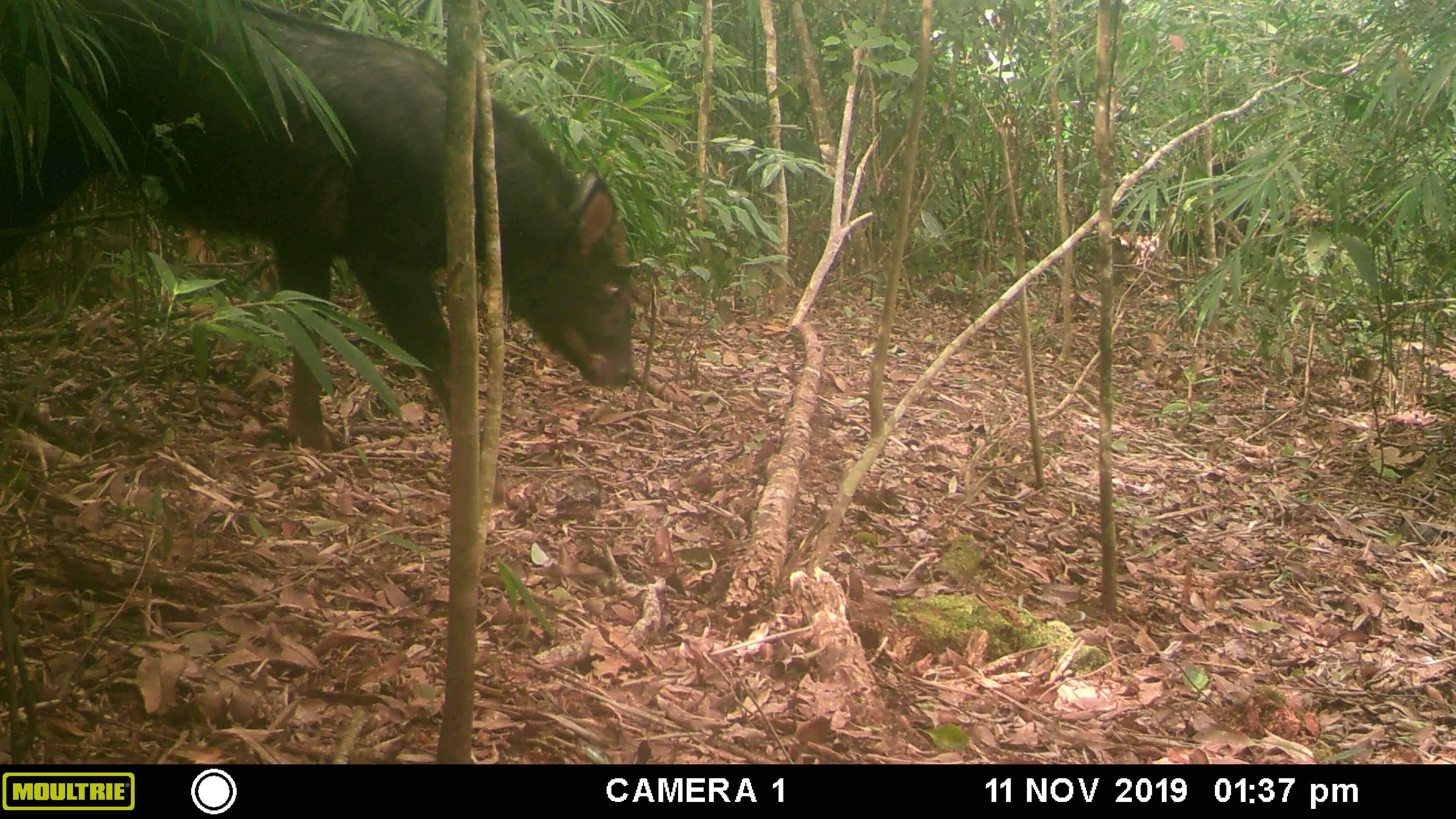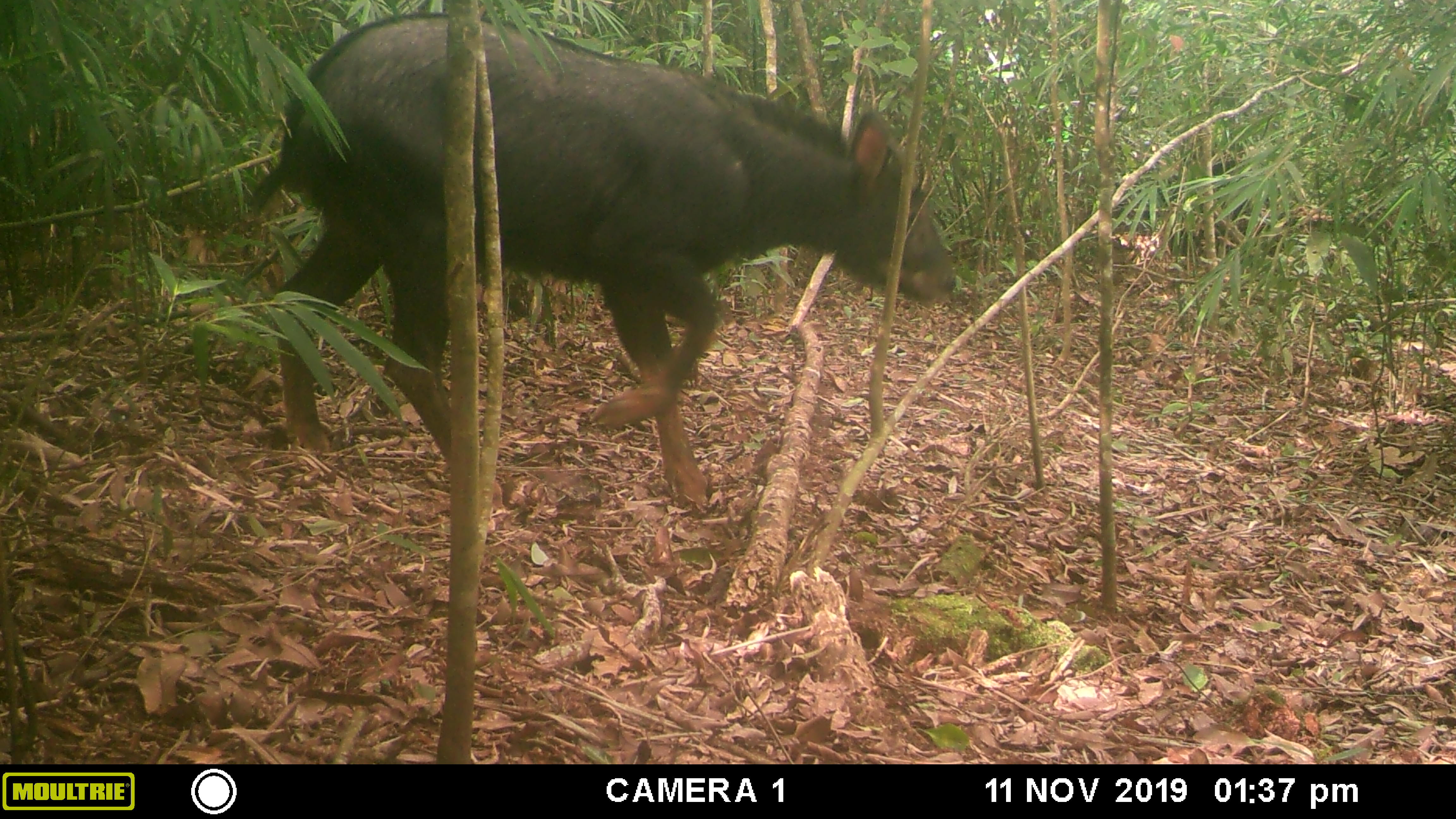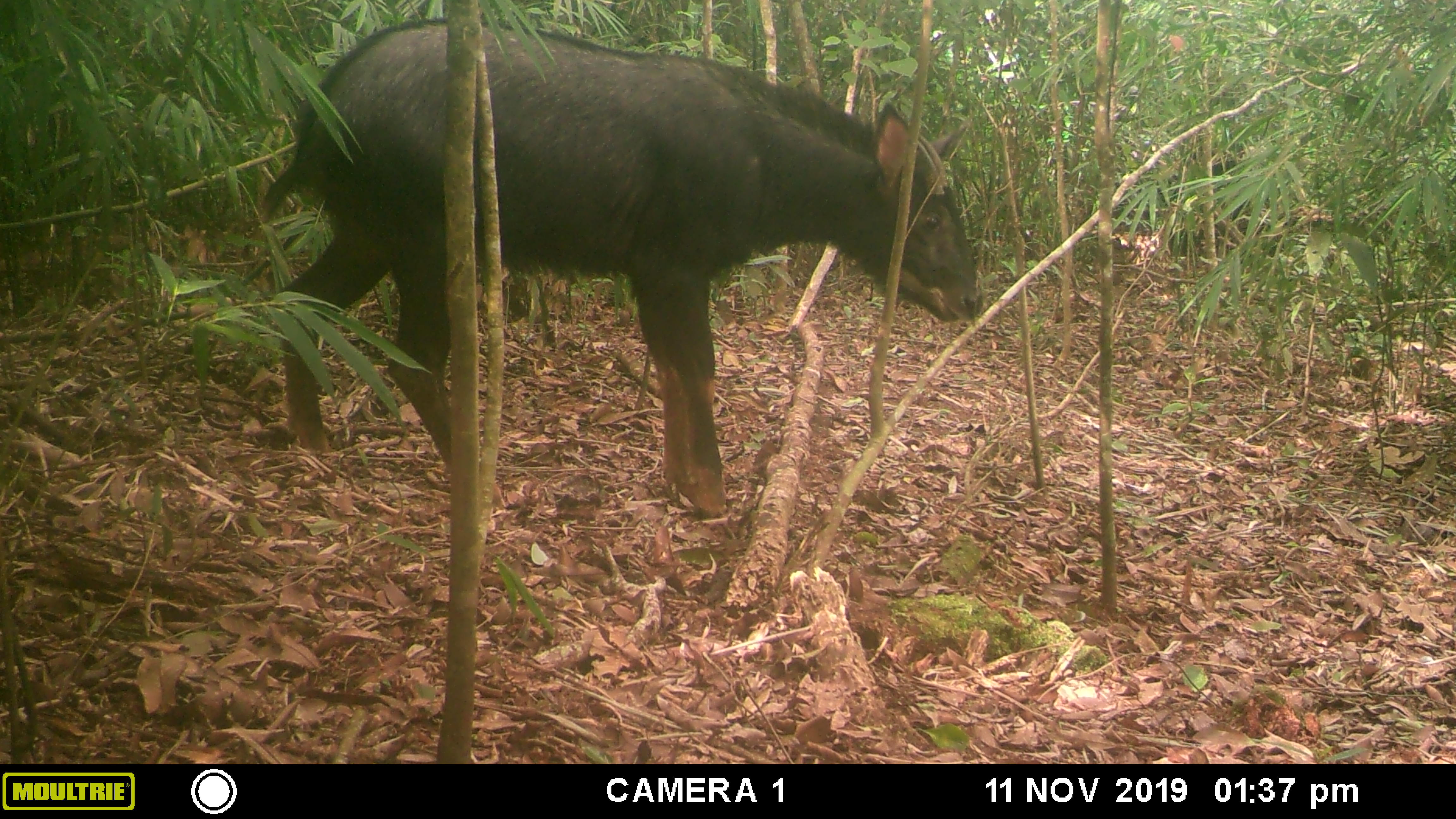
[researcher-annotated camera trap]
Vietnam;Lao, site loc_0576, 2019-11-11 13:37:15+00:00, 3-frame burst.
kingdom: Animalia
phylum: Chordata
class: Mammalia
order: Artiodactyla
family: Bovidae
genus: Capricornis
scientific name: Capricornis sumatraensis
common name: chinese serow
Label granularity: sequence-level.